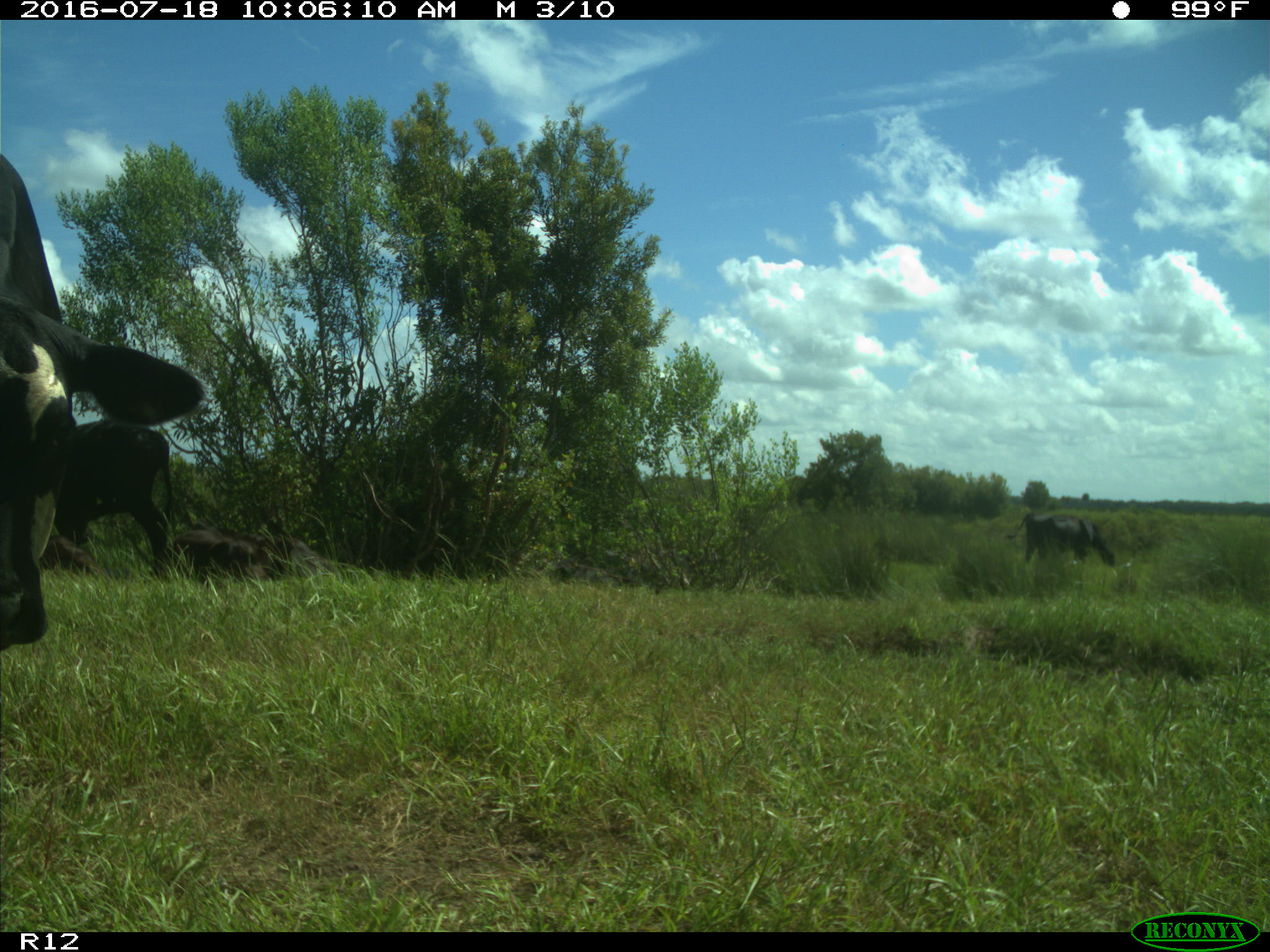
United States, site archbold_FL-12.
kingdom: Animalia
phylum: Chordata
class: Mammalia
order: Artiodactyla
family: Bovidae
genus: Bos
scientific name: Bos taurus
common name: domestic cow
Bos taurus (domestic cow).